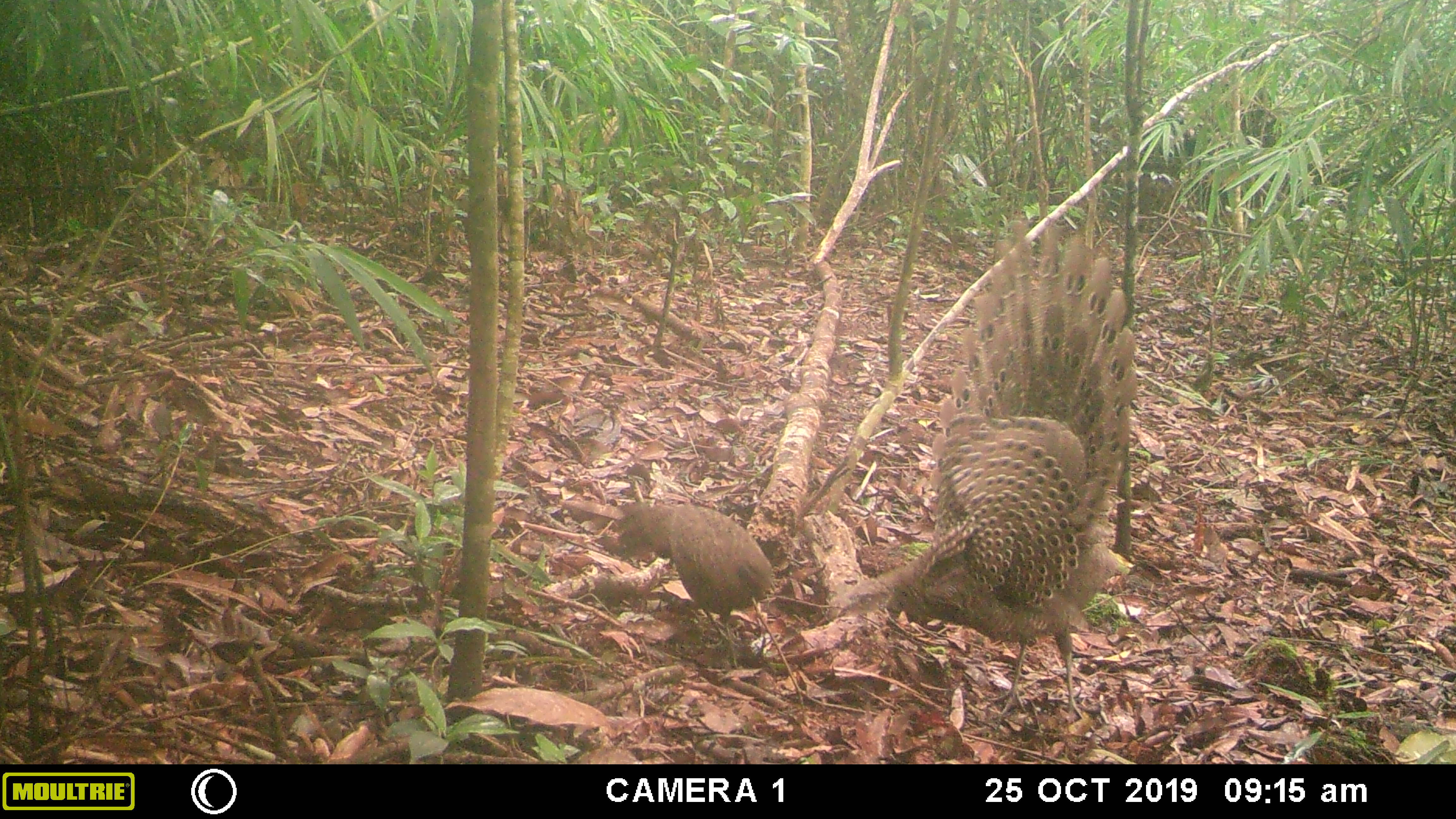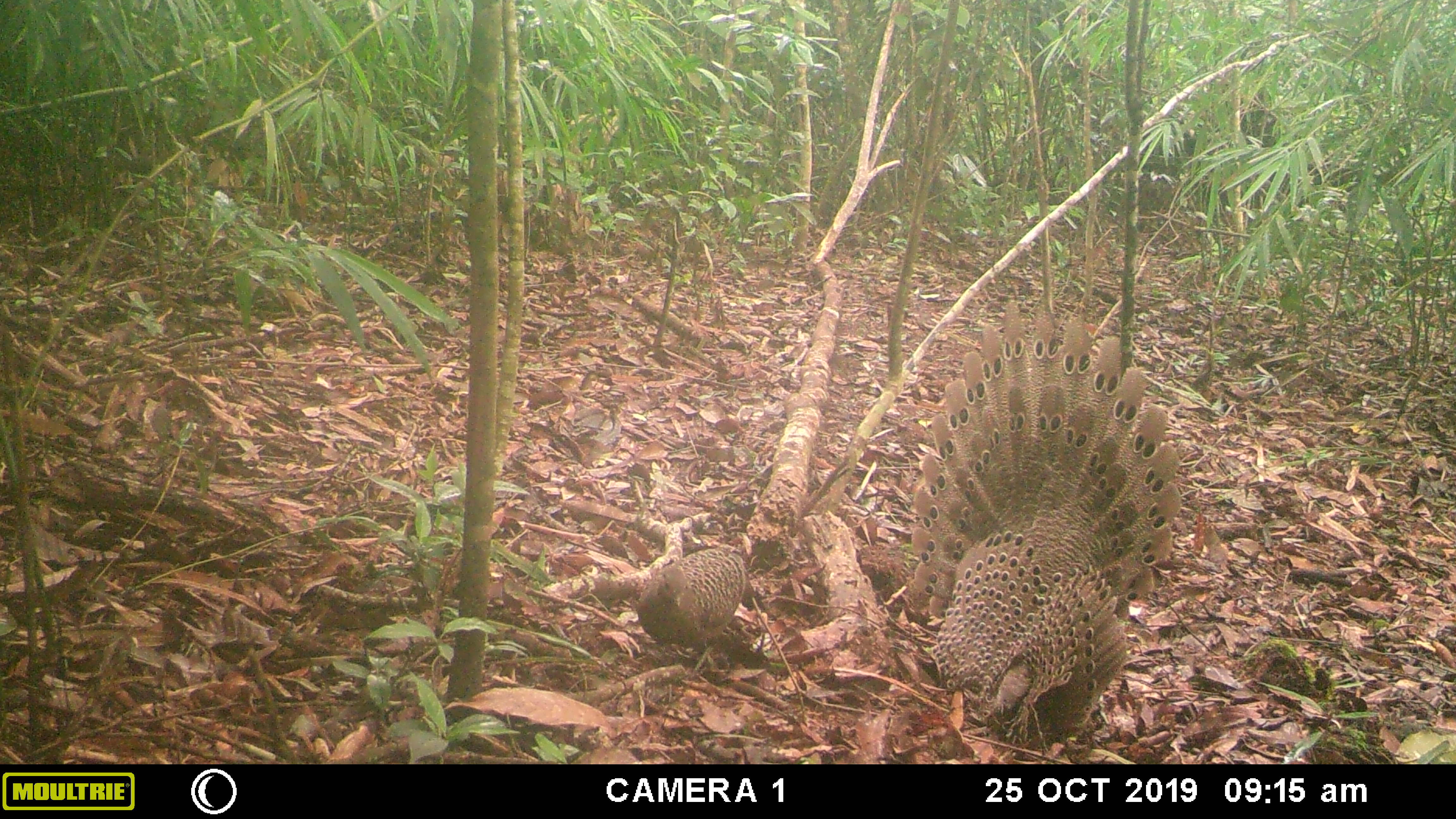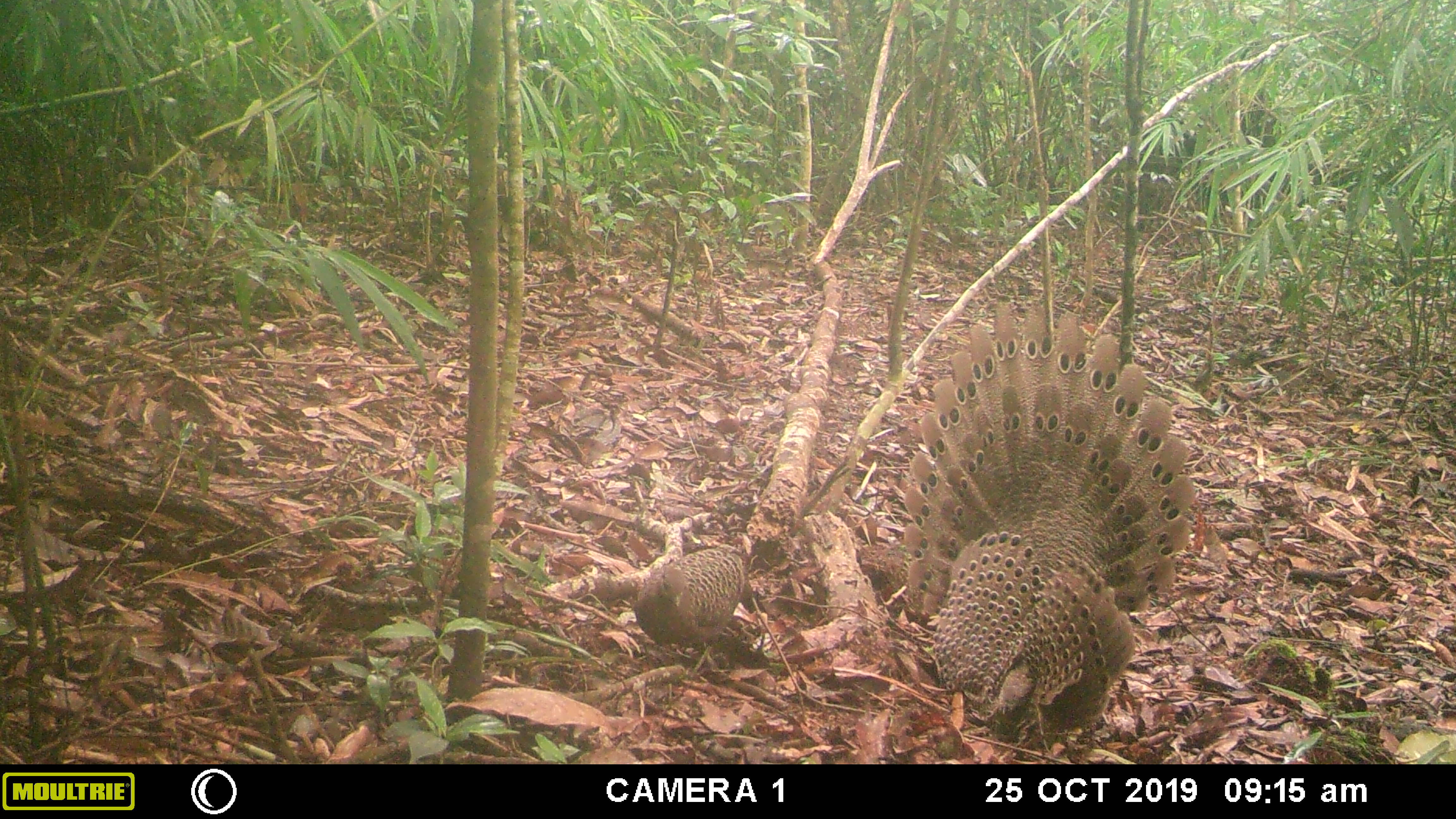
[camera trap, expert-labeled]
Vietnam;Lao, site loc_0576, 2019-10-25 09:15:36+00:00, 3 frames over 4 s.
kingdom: Animalia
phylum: Chordata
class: Aves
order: Galliformes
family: Phasianidae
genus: Polyplectron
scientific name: Polyplectron bicalcaratum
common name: gray peacock-pheasant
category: grey peacock pheasant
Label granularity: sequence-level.